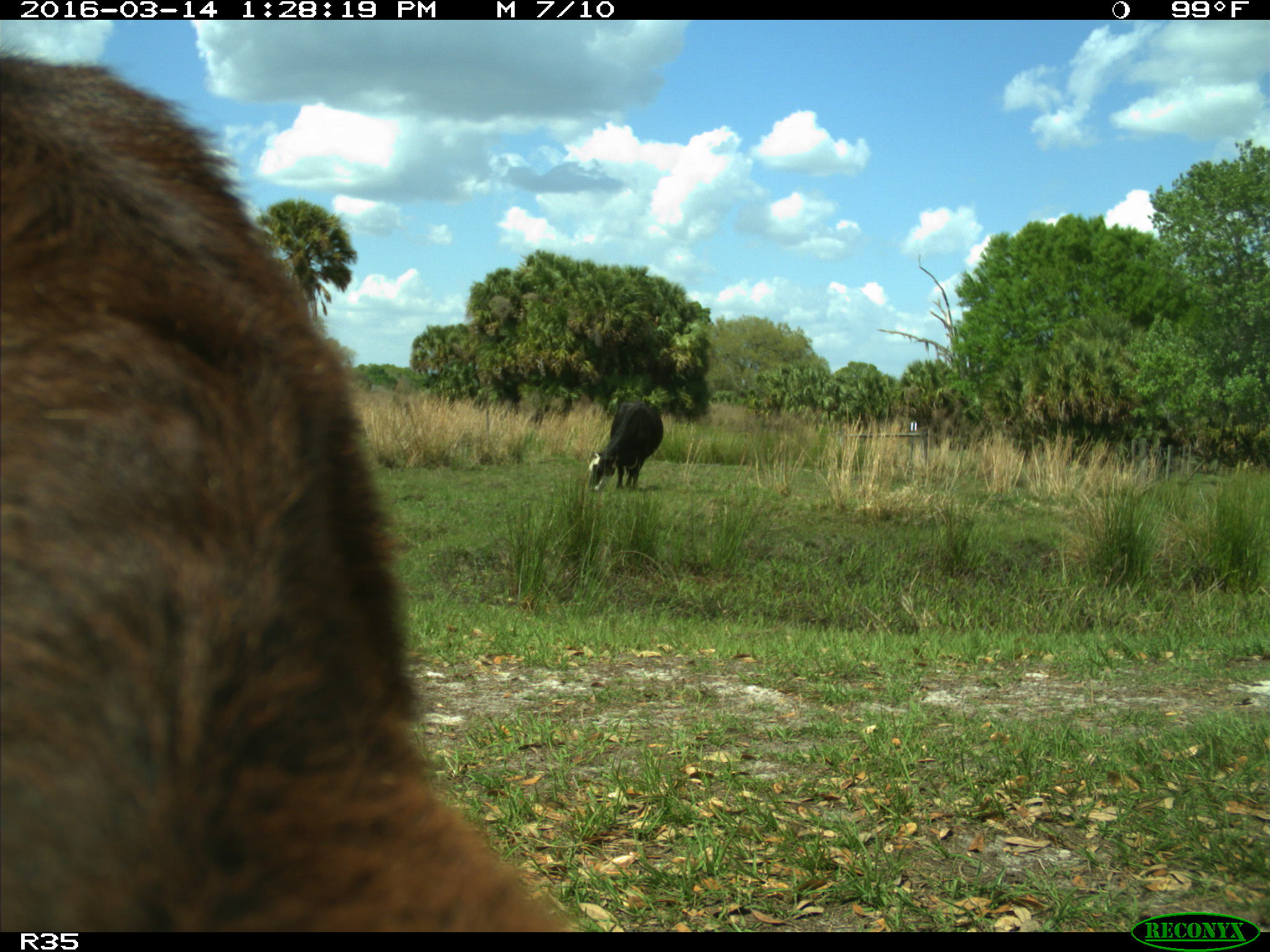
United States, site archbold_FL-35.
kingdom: Animalia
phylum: Chordata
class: Mammalia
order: Artiodactyla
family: Bovidae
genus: Bos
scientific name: Bos taurus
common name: domestic cow